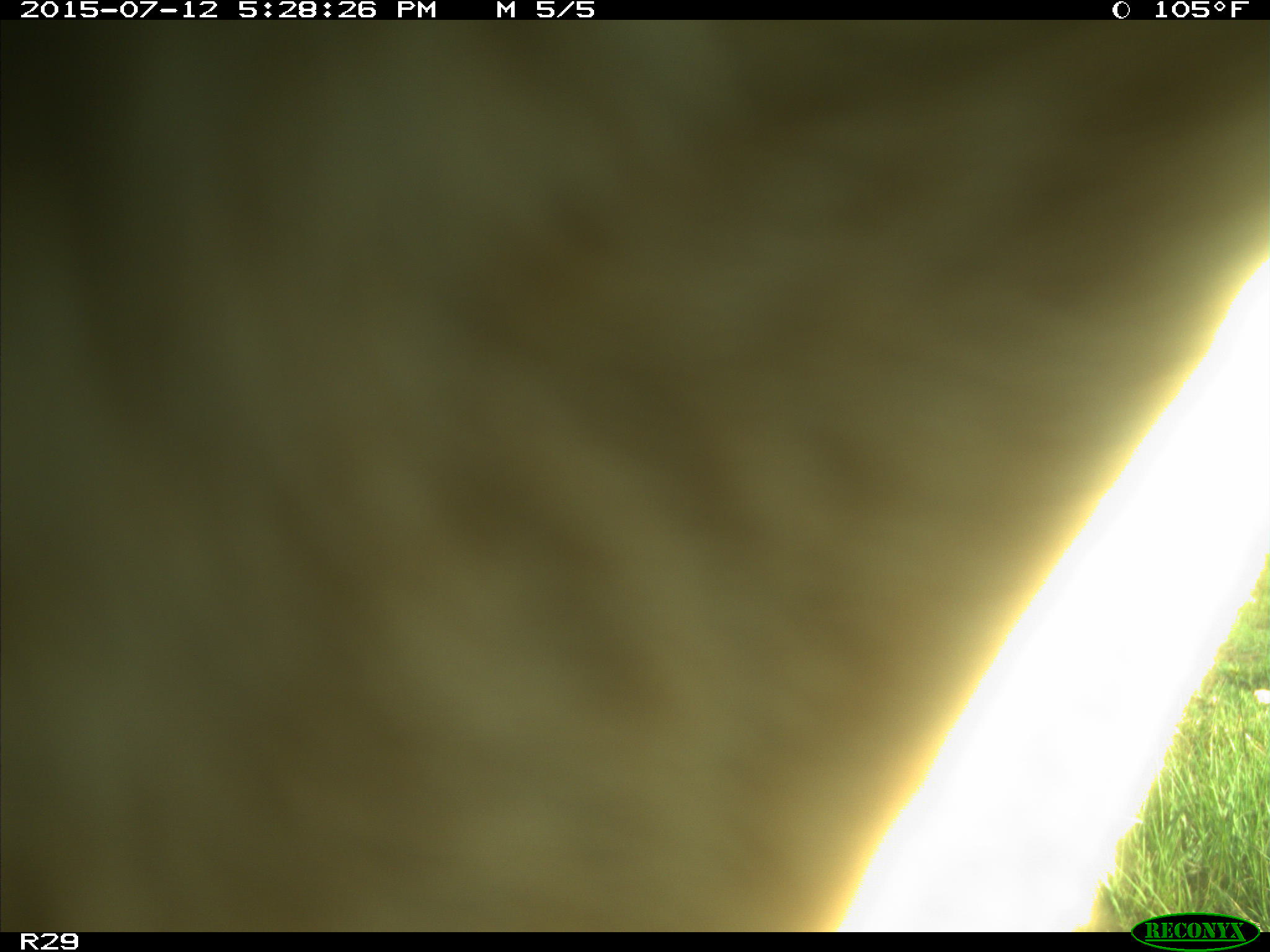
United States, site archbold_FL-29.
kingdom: Animalia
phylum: Chordata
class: Mammalia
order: Artiodactyla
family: Bovidae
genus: Bos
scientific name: Bos taurus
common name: domestic cow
Bos taurus (domestic cow).